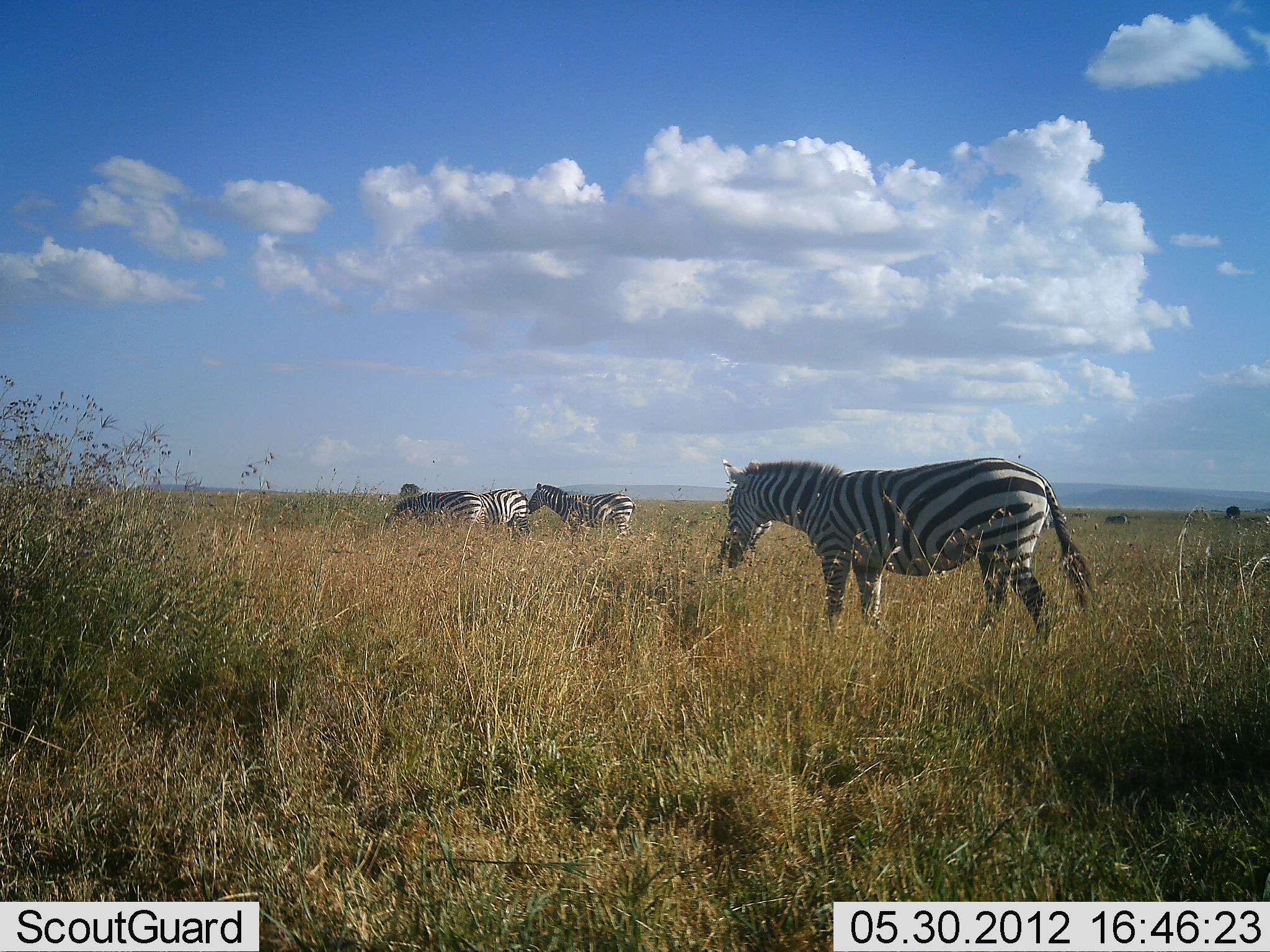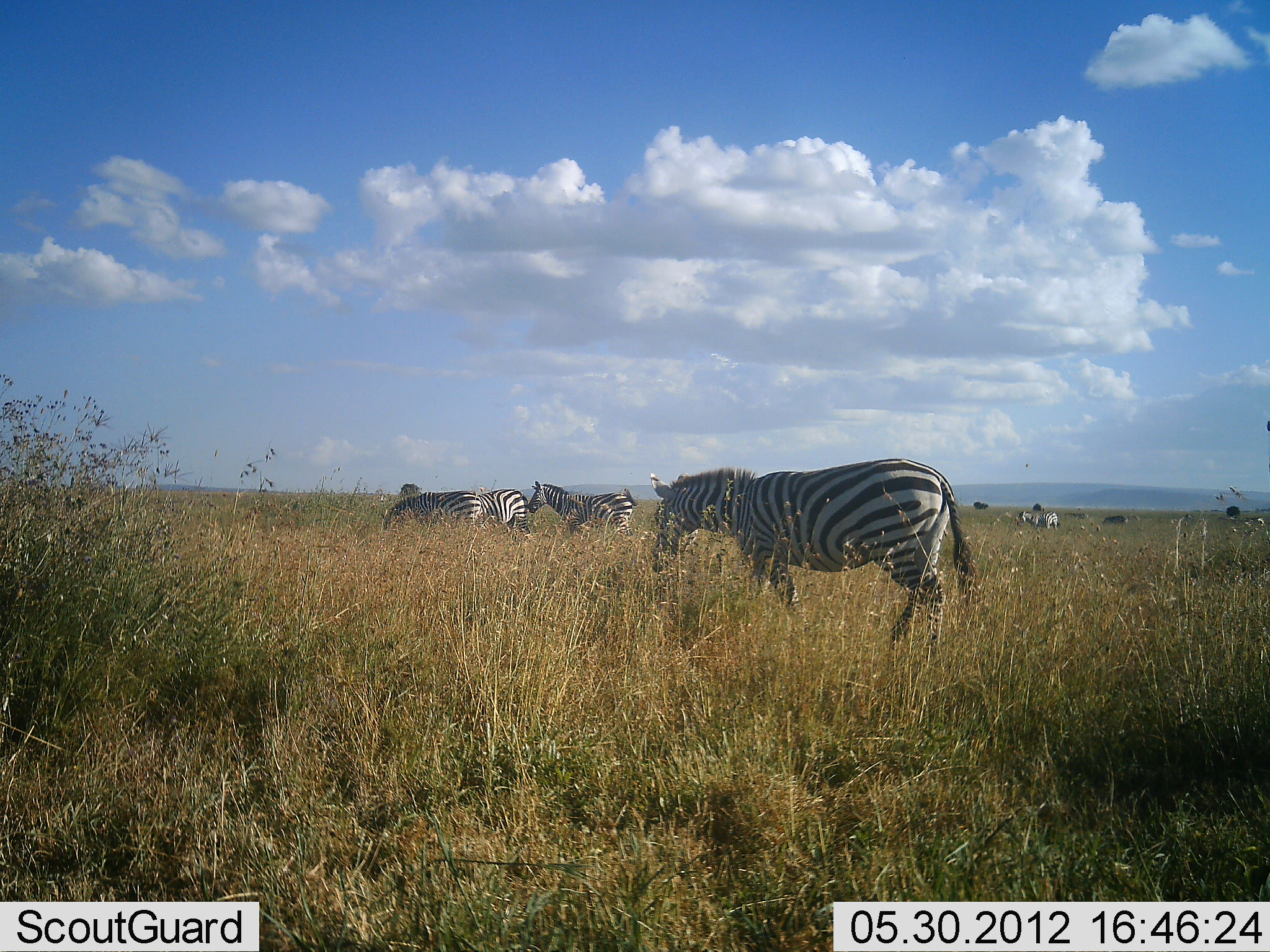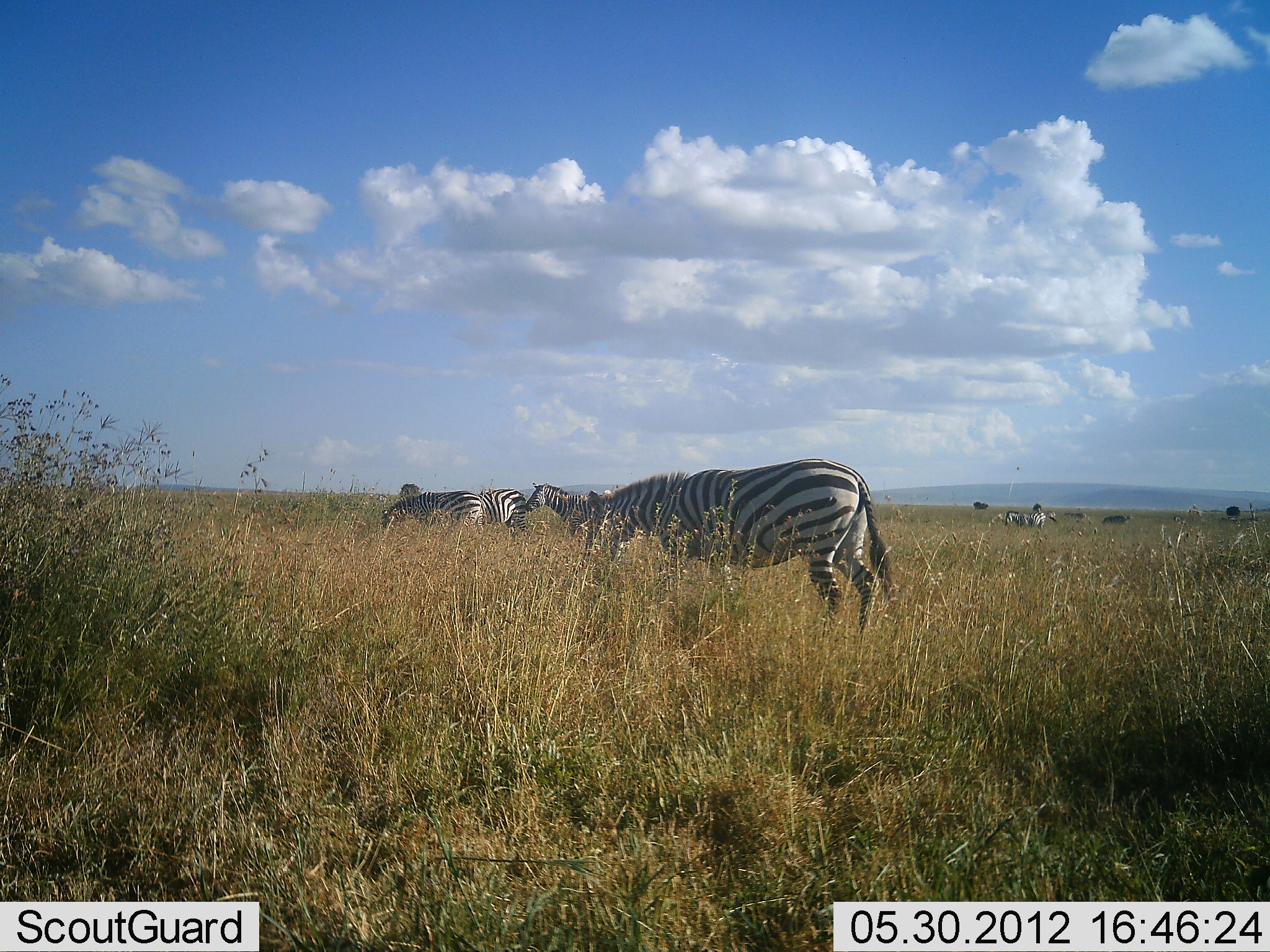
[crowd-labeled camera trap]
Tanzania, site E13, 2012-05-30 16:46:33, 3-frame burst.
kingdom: Animalia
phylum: Chordata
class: Mammalia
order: Perissodactyla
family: Equidae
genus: Equus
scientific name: Equus quagga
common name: plains zebra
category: zebra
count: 5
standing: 70%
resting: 0%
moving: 70%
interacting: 10%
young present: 0%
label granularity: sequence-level